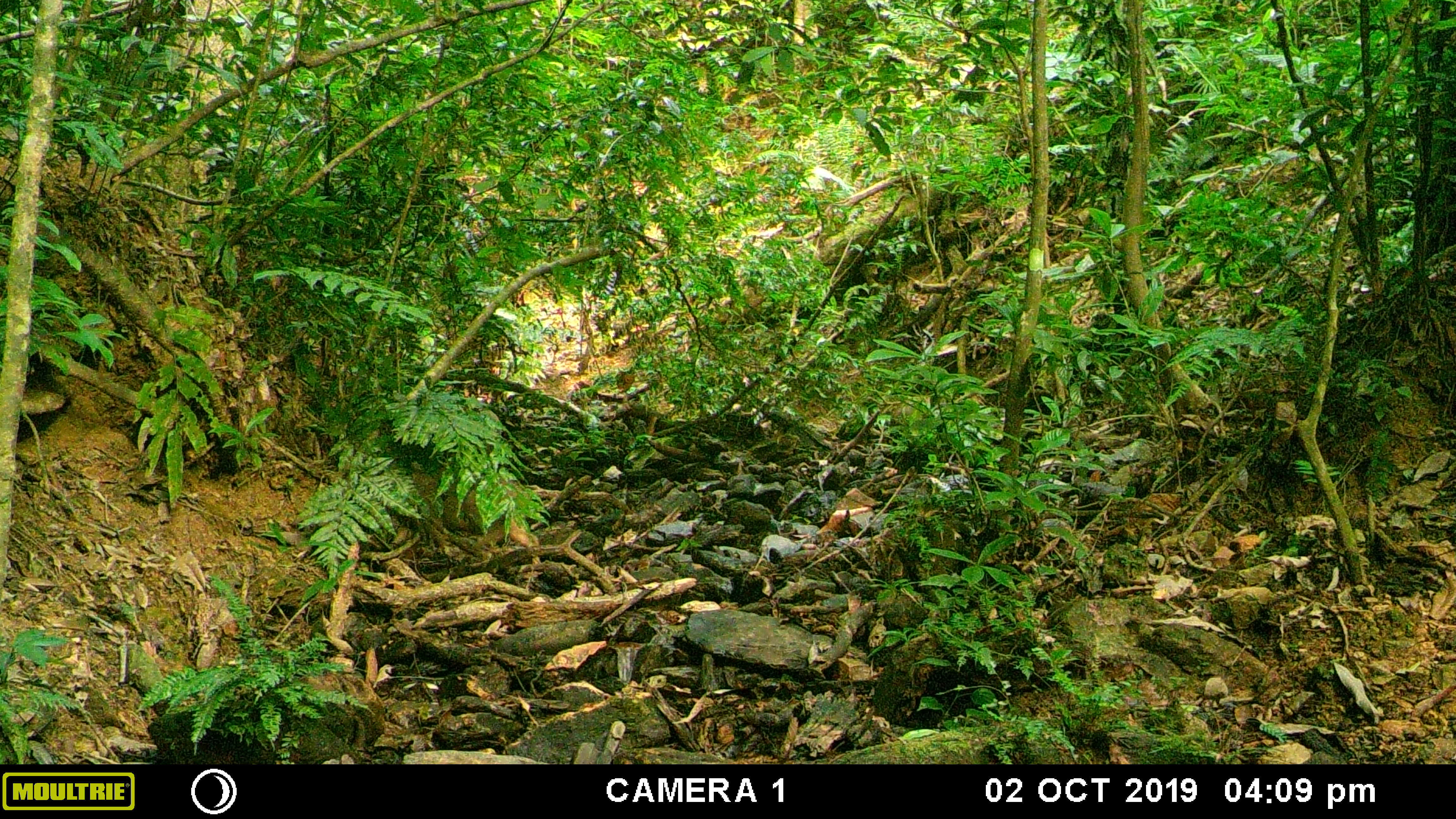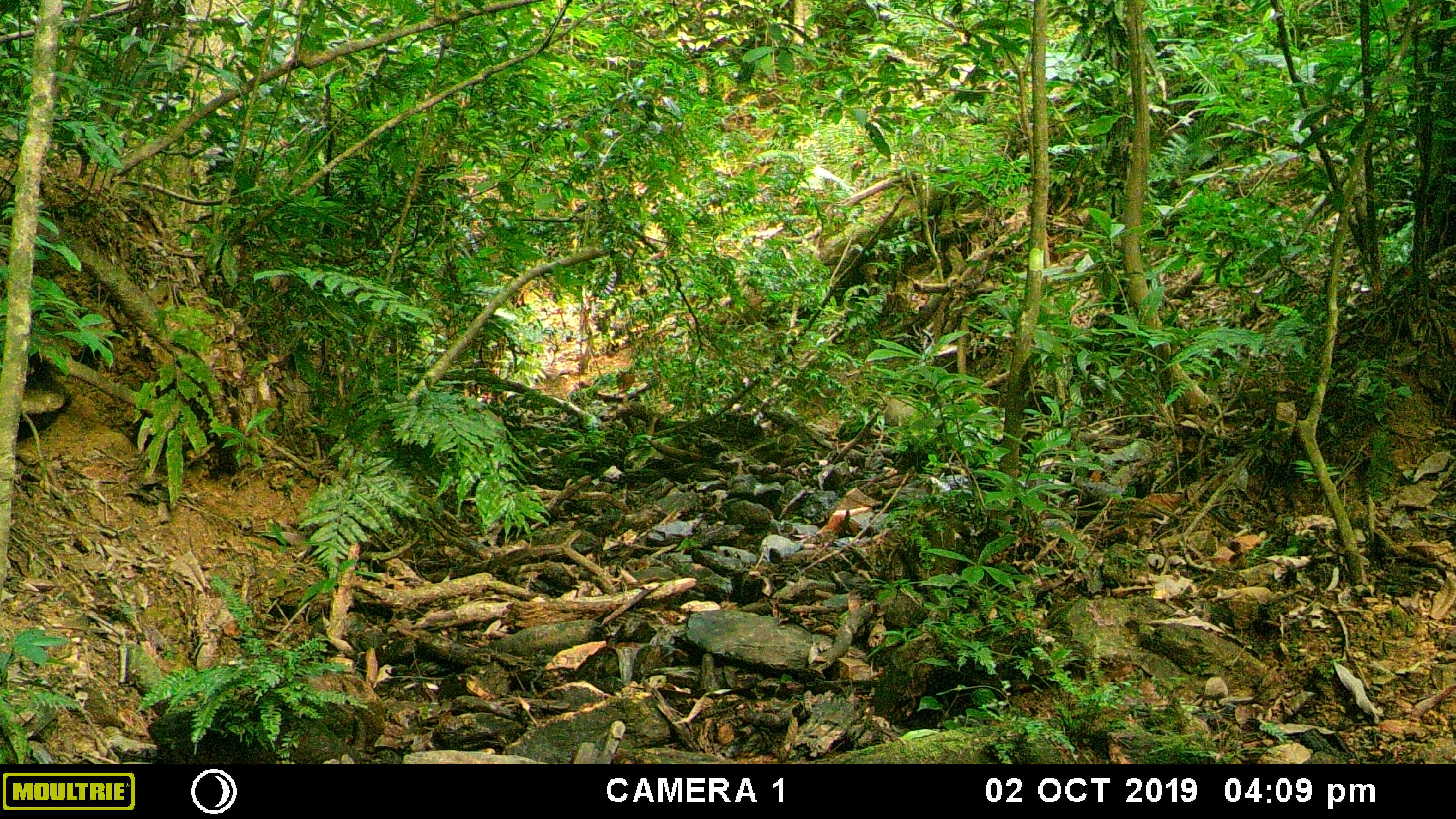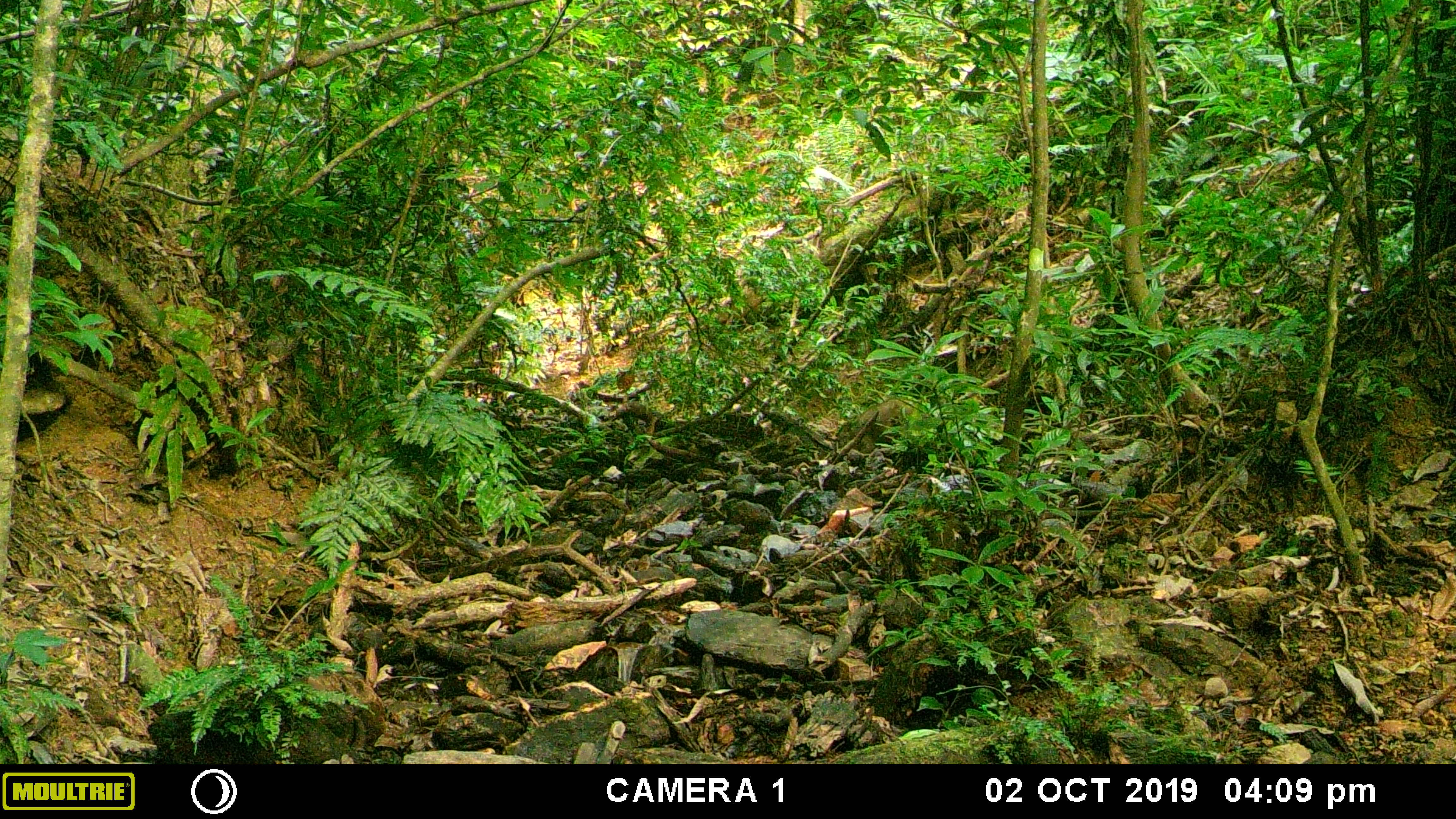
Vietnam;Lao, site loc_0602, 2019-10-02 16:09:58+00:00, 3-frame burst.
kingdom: Animalia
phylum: Chordata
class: Mammalia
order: Artiodactyla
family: Suidae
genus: Sus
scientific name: Sus scrofa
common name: eurasian wild pig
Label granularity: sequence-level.